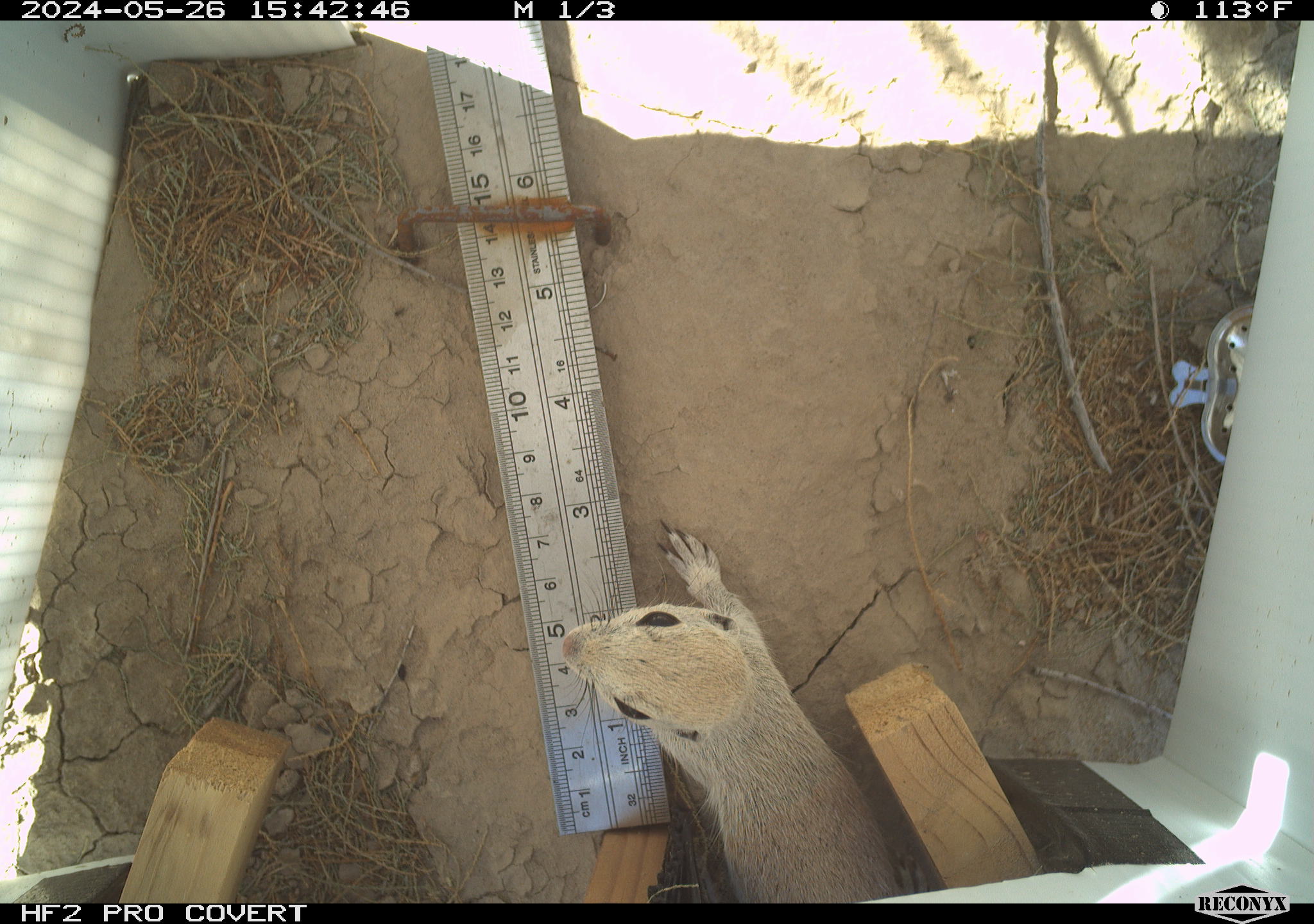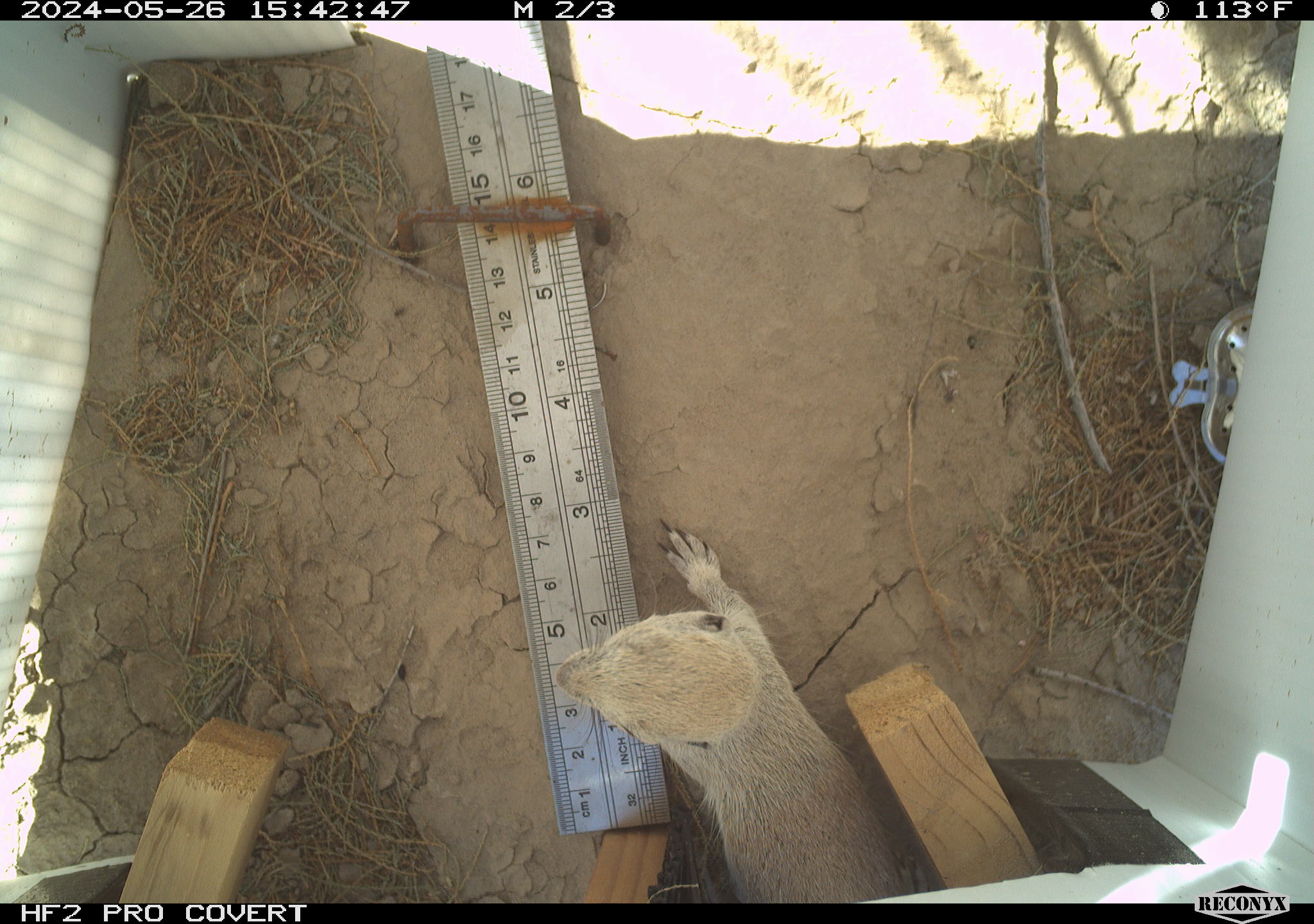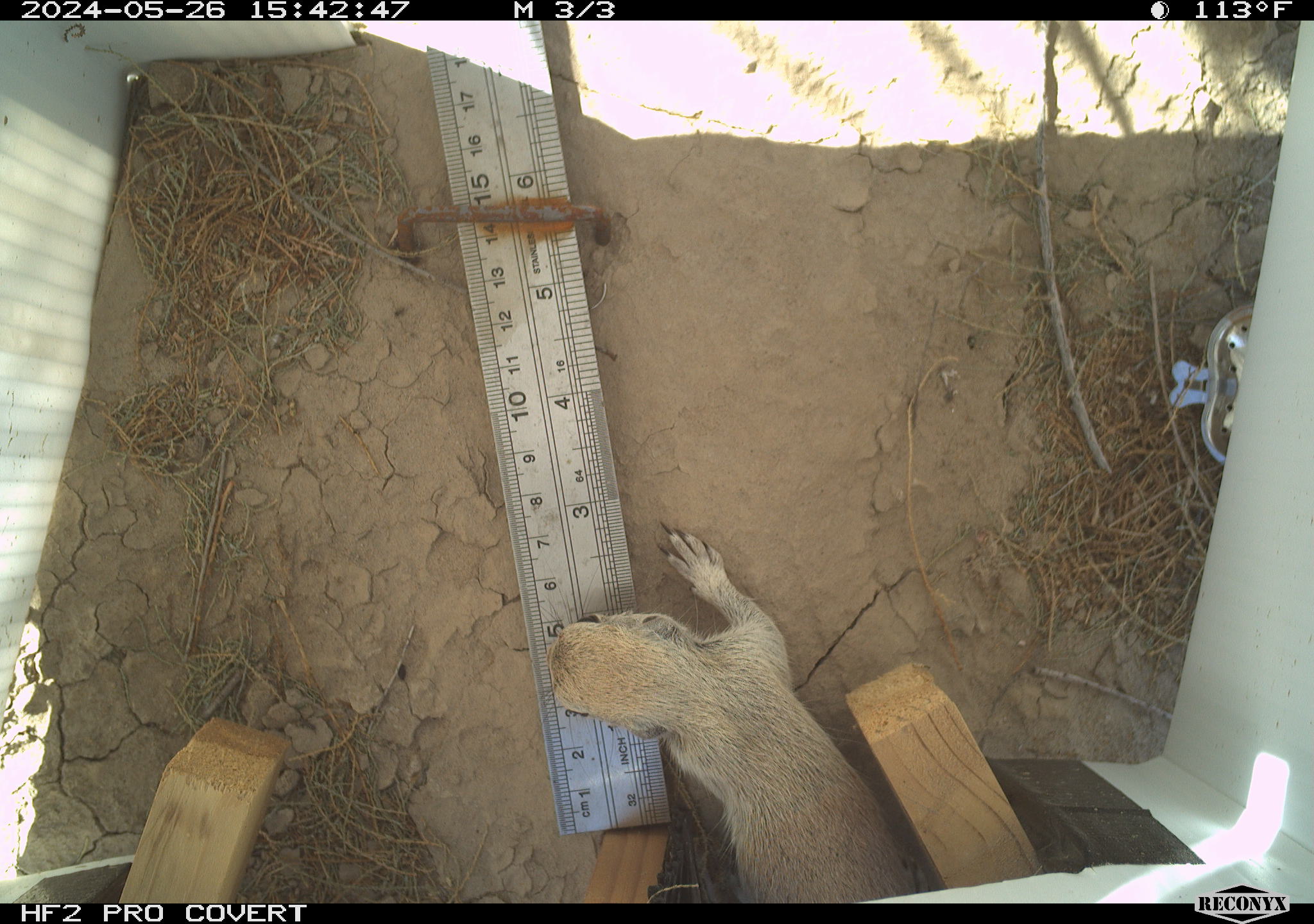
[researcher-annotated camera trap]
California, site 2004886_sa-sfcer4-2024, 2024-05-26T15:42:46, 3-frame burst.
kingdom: Animalia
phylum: Chordata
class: Mammalia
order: Rodentia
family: Sciuridae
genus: Xerospermophilus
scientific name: Xerospermophilus tereticaudus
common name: round-tailed ground squirrel